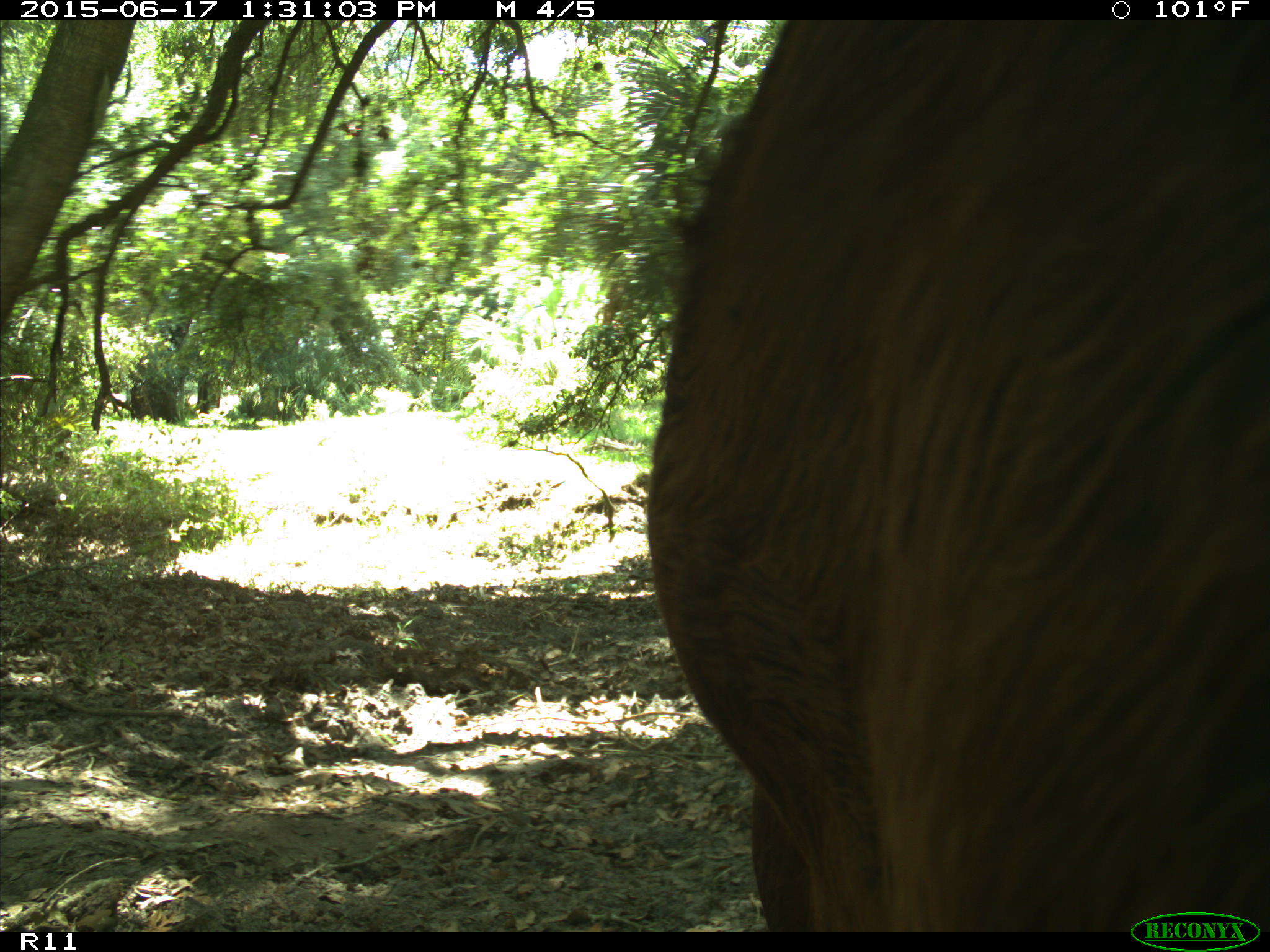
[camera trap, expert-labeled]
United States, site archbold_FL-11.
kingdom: Animalia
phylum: Chordata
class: Mammalia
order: Artiodactyla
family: Bovidae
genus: Bos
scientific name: Bos taurus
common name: domestic cow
Bos taurus (domestic cow).